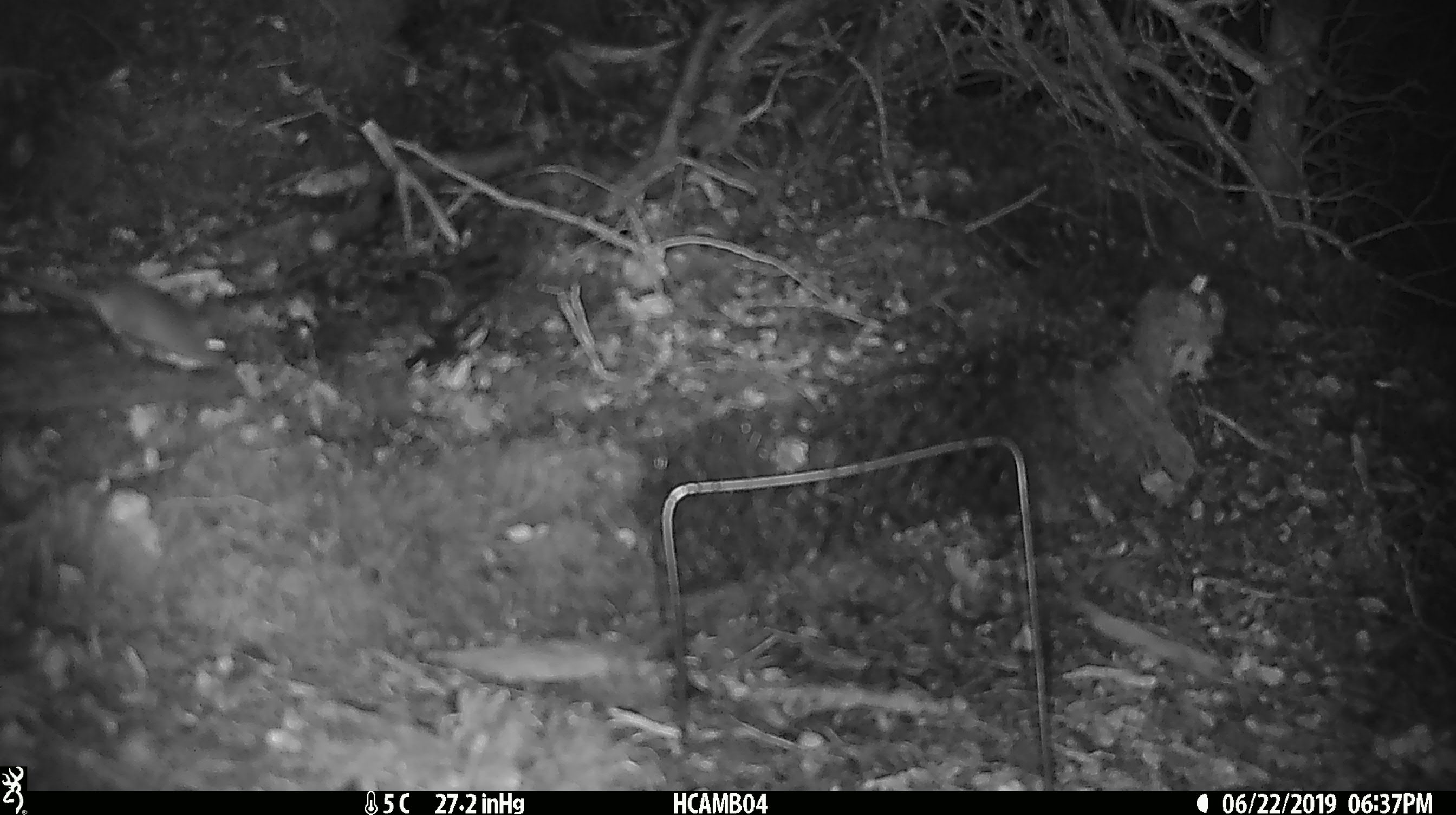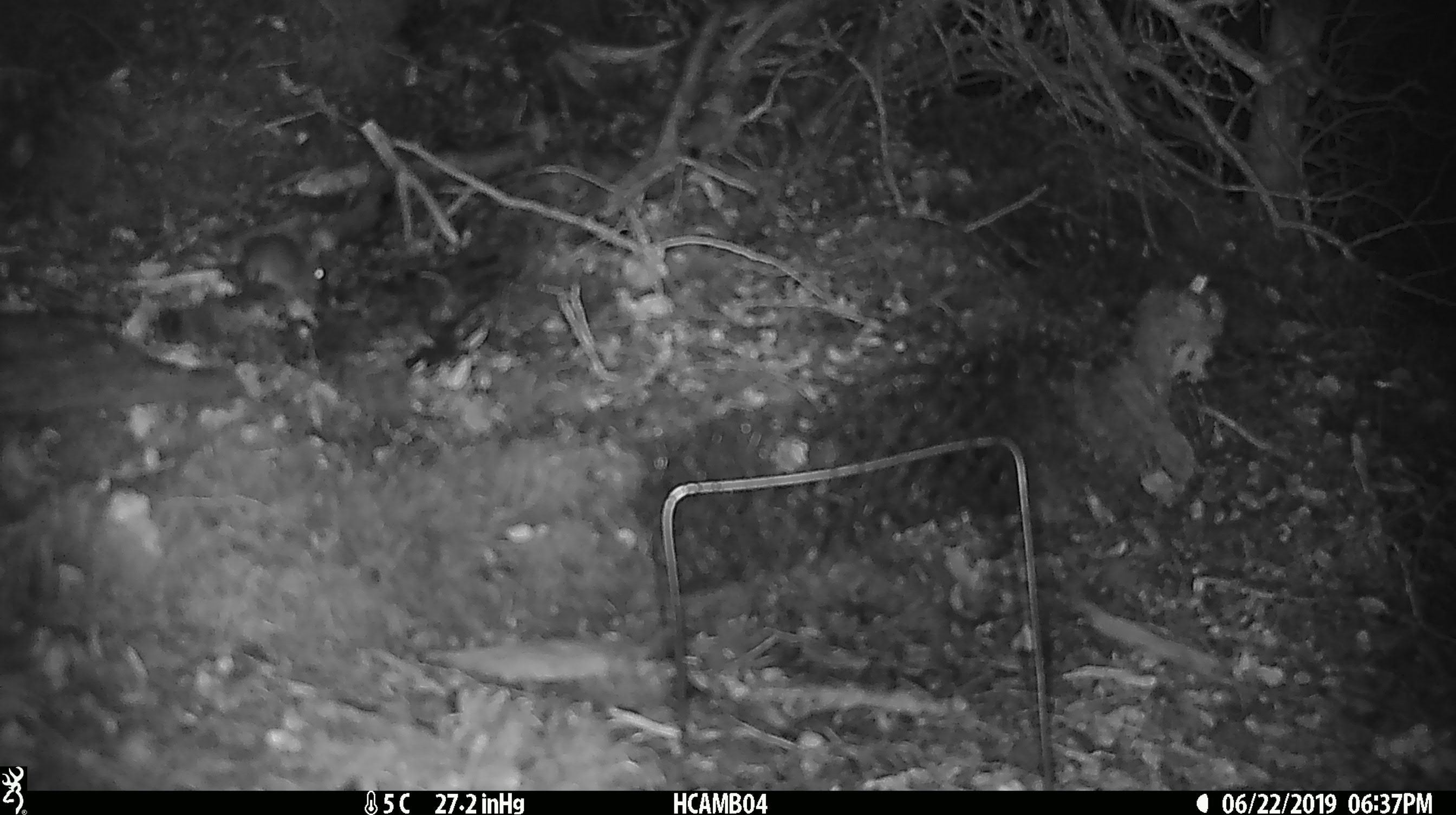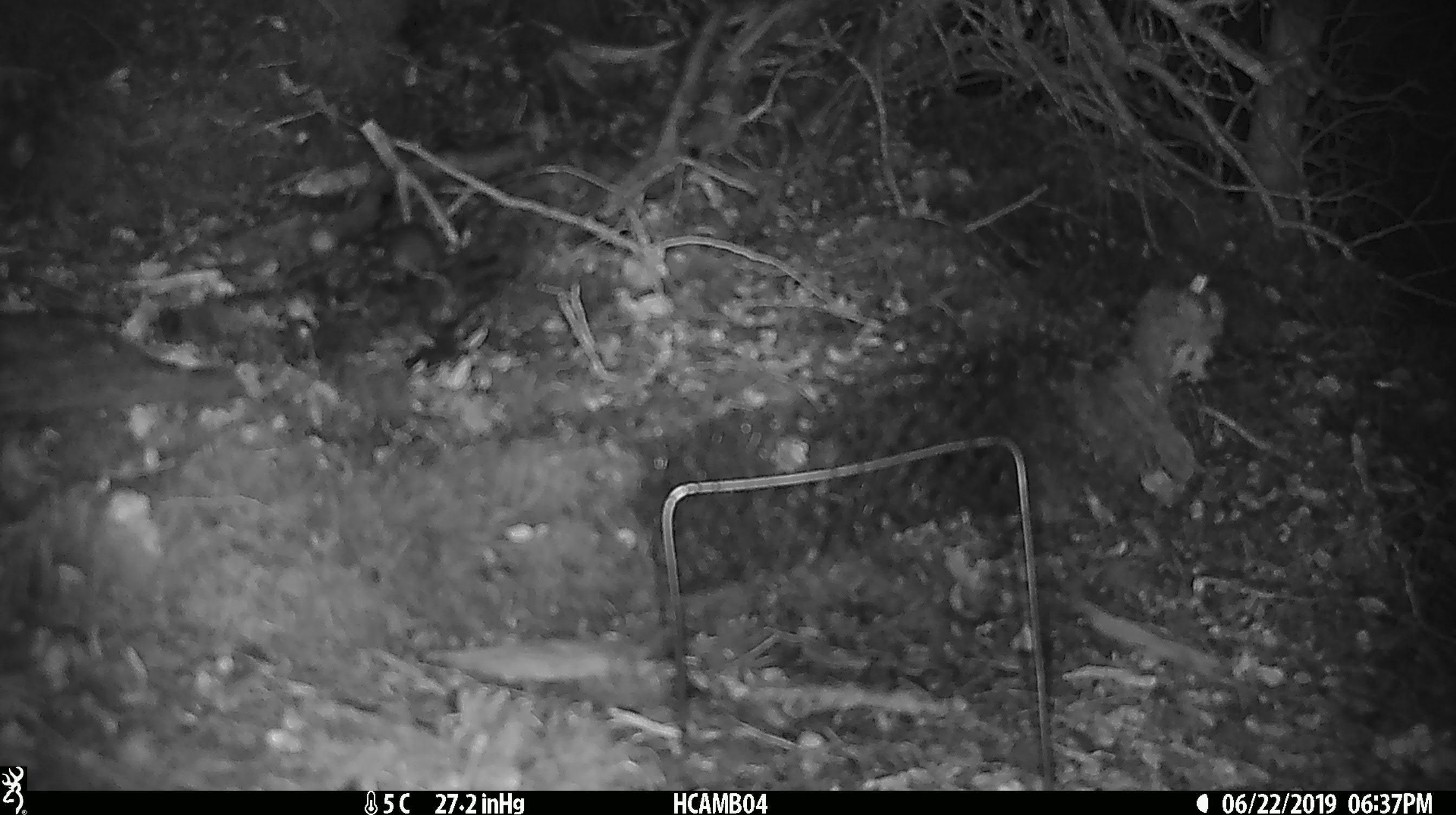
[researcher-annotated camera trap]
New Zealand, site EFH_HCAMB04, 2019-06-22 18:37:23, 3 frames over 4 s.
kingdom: Animalia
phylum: Chordata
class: Mammalia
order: Rodentia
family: Muridae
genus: Mus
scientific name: Mus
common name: mouse